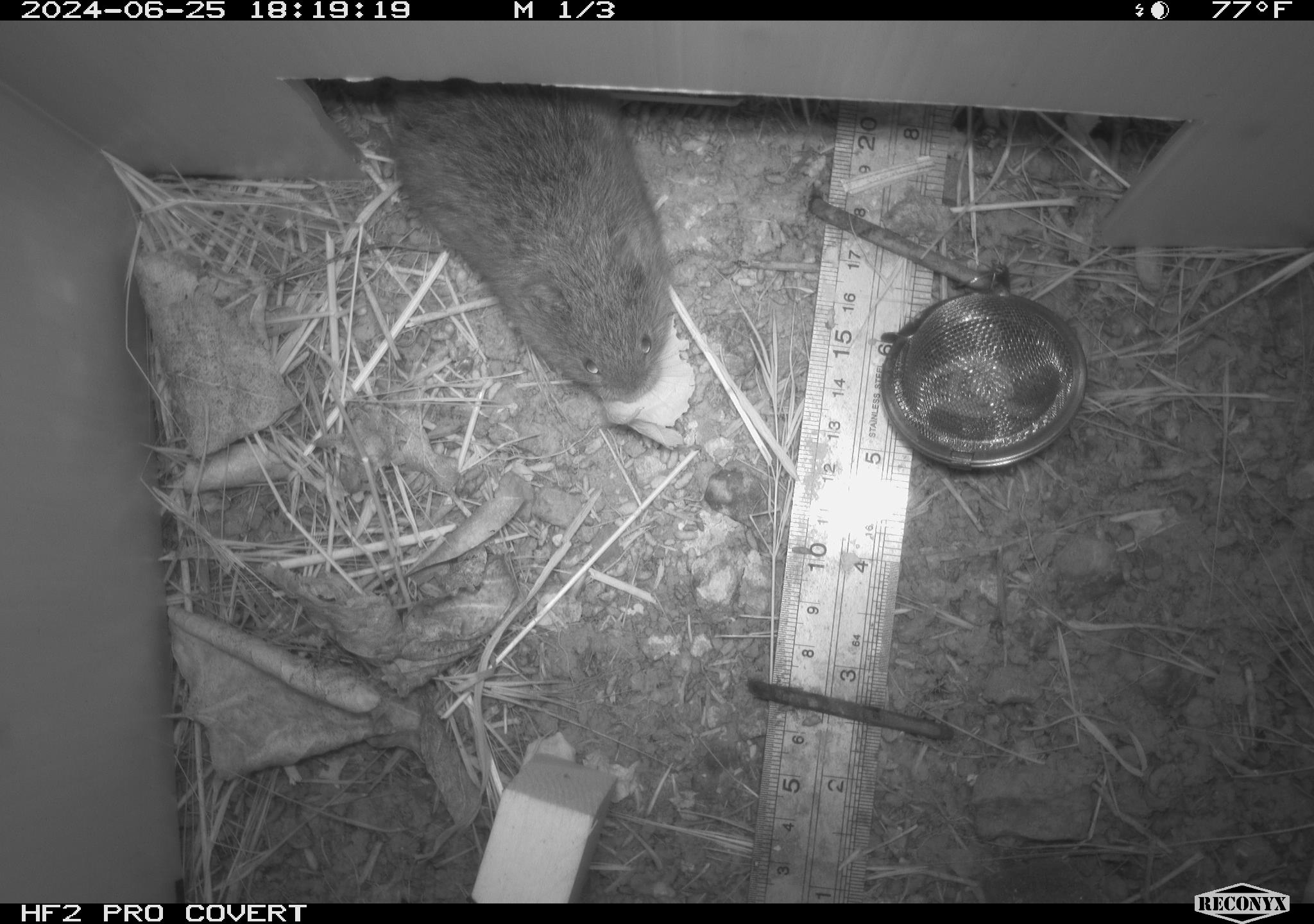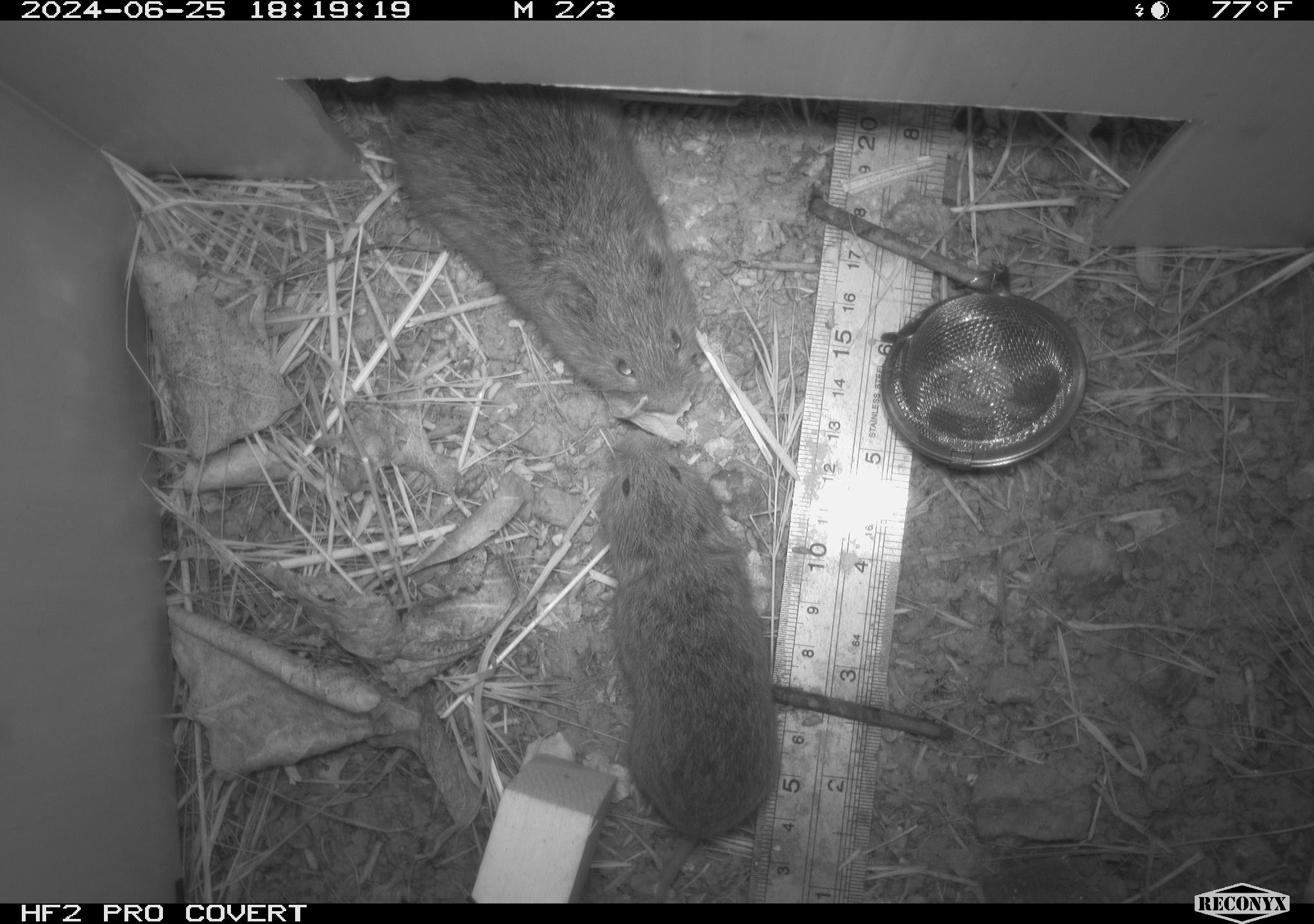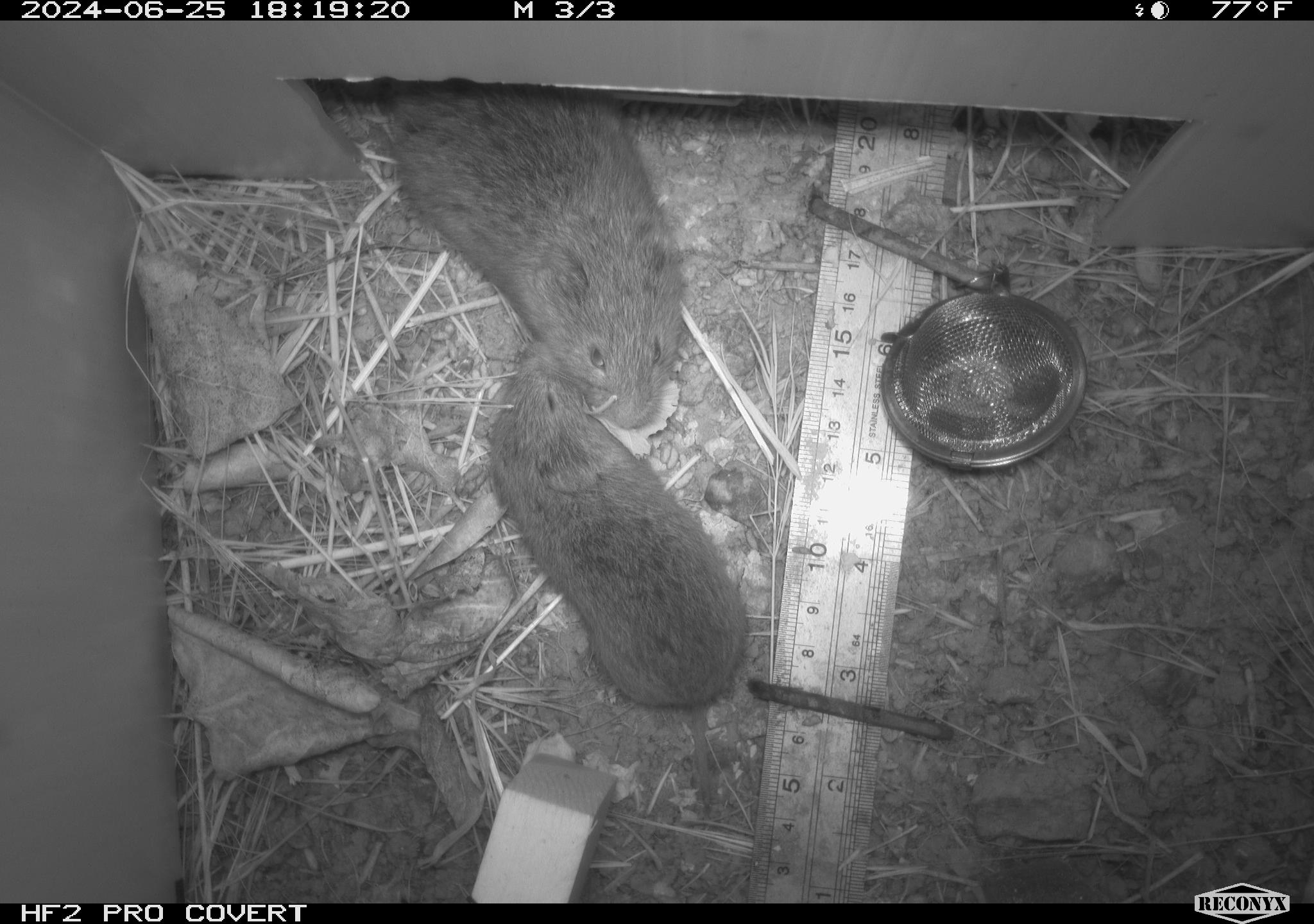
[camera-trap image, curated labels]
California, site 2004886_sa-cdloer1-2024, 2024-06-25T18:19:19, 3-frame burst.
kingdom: Animalia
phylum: Chordata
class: Mammalia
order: Rodentia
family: Cricetidae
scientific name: Arvicolinae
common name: voles, lemmings, and muskrats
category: arvicolinae subfamily